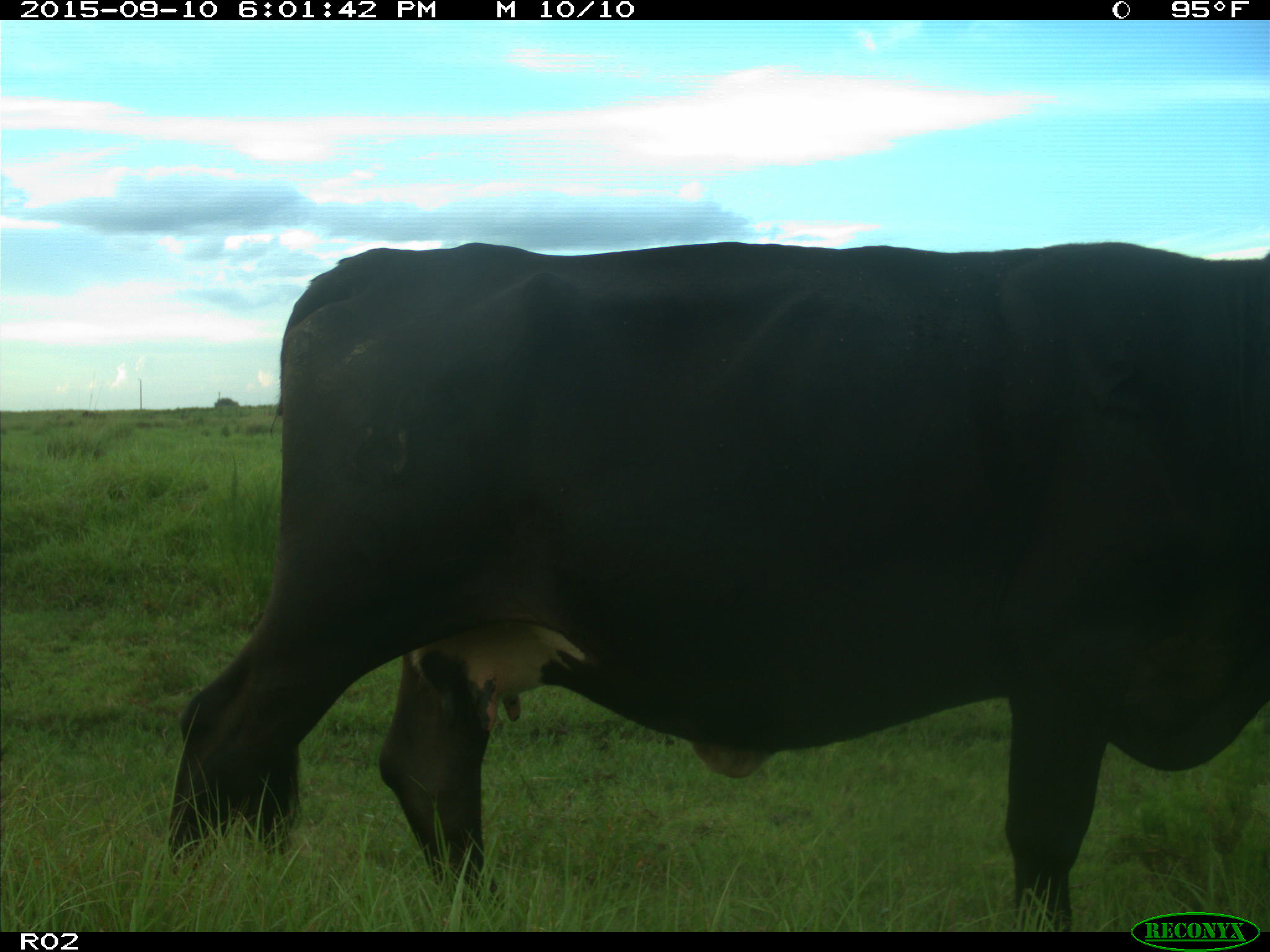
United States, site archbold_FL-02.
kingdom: Animalia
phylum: Chordata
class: Mammalia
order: Artiodactyla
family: Bovidae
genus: Bos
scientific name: Bos taurus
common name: domestic cow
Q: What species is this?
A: Bos taurus (domestic cow).